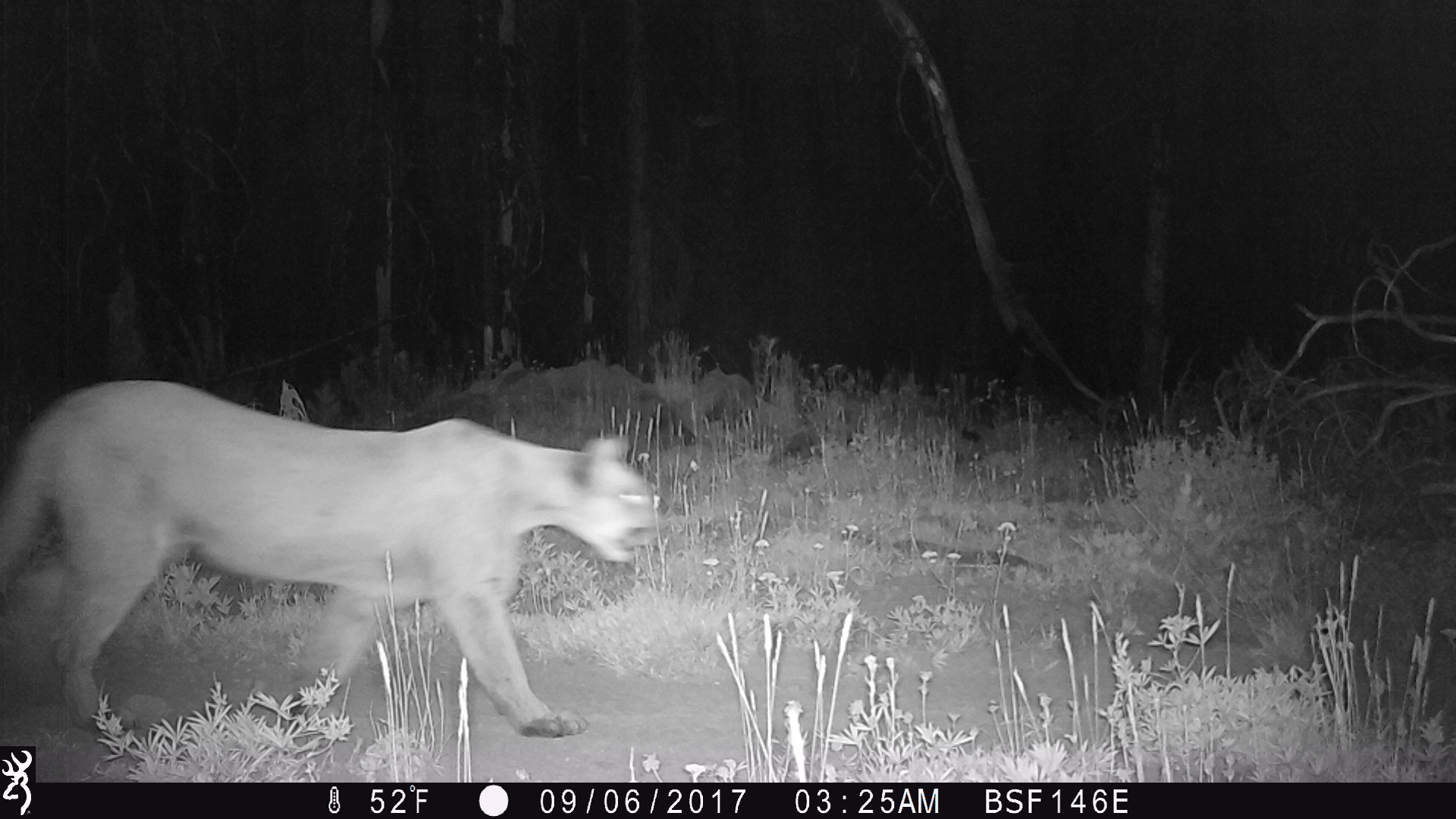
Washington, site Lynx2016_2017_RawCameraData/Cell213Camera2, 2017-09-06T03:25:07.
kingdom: Animalia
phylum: Chordata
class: Mammalia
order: Carnivora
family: Felidae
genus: Puma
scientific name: Puma concolor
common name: mountain lion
Puma concolor (mountain lion). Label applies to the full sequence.